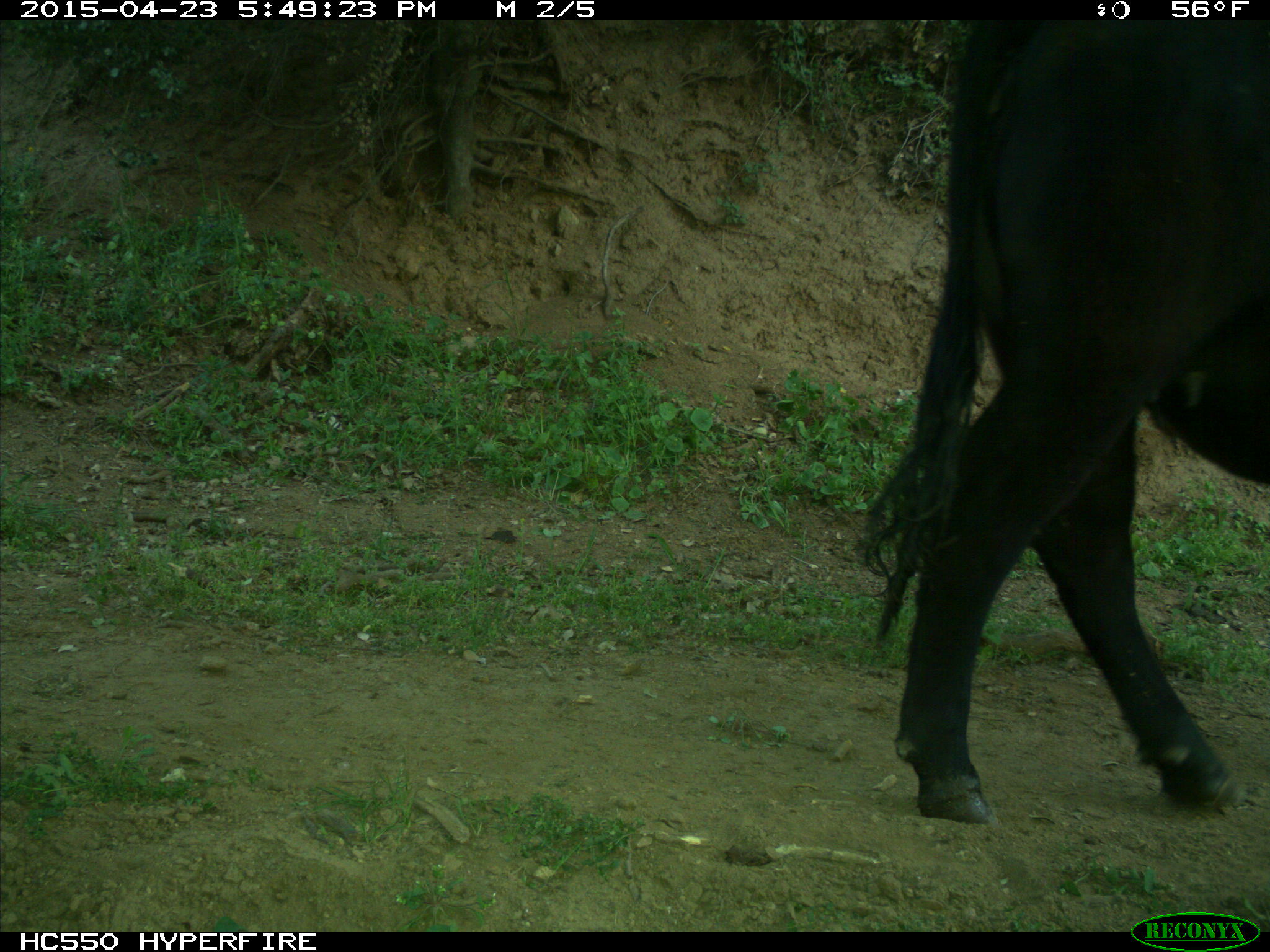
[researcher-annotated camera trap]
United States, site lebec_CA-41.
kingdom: Animalia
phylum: Chordata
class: Mammalia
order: Artiodactyla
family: Bovidae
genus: Bos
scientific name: Bos taurus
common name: domestic cow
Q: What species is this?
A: Bos taurus (domestic cow).